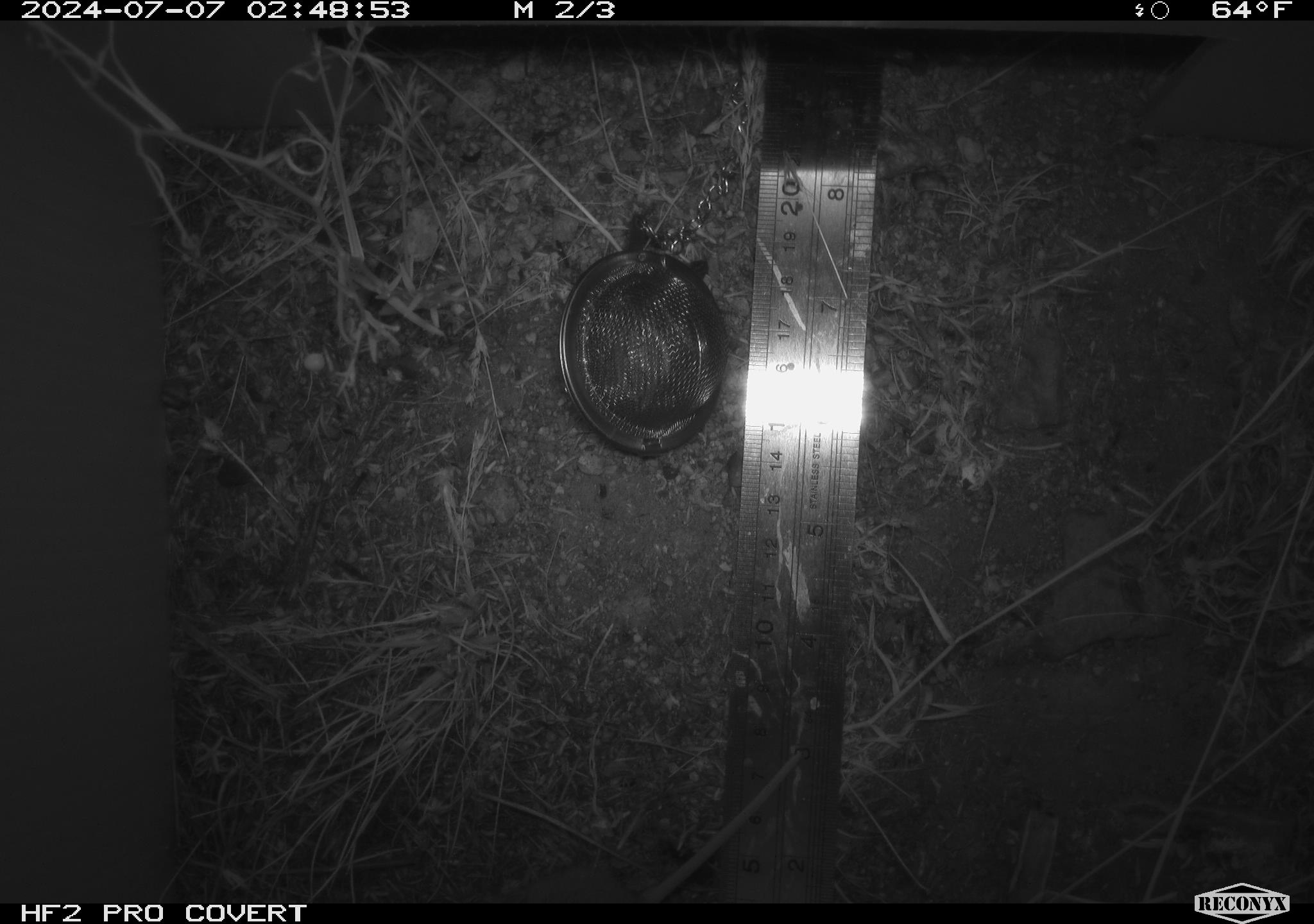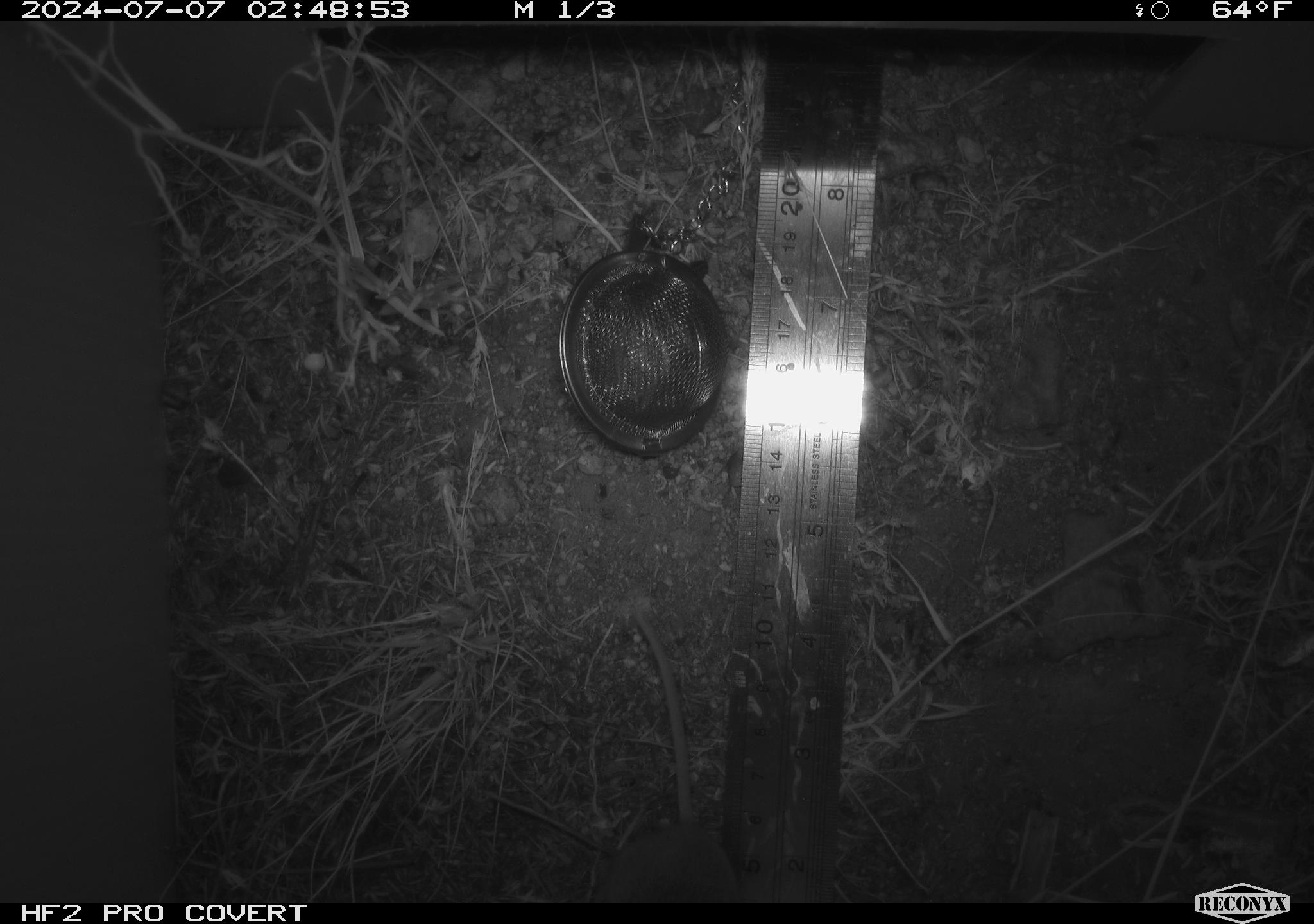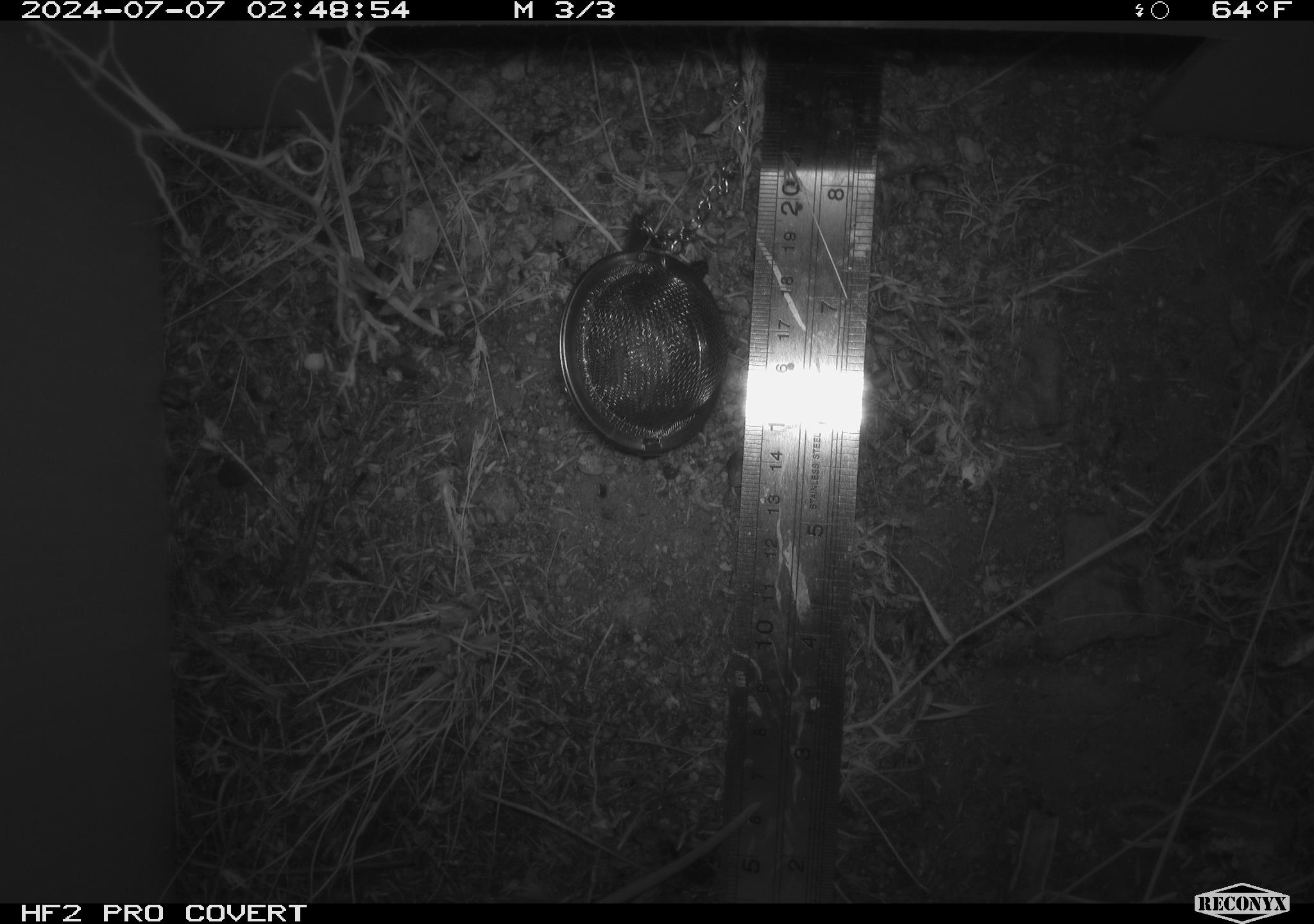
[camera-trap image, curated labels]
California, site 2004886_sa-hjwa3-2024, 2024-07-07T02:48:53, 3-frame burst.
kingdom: Animalia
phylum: Chordata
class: Mammalia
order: Rodentia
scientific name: Rodentia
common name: rodent